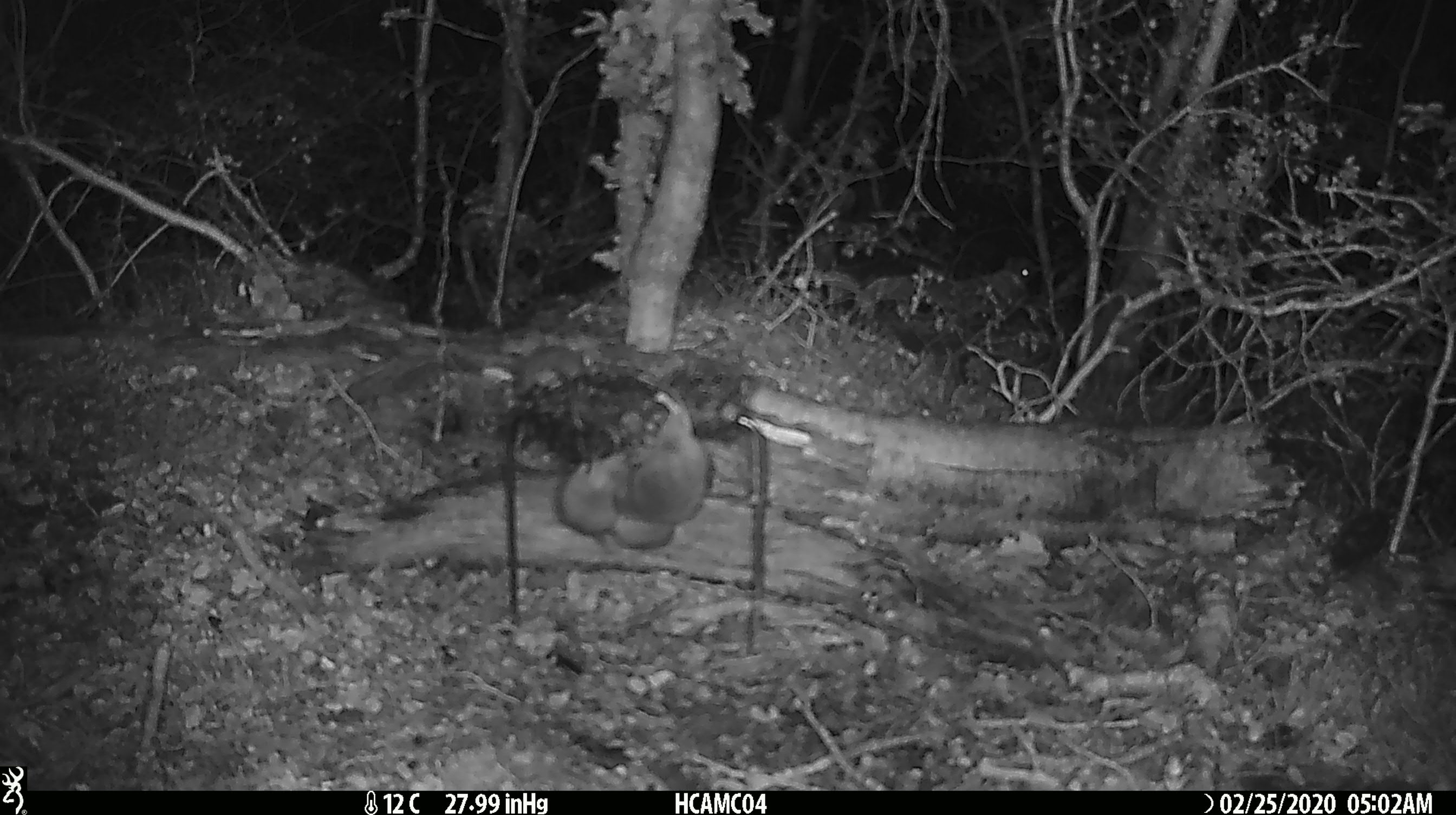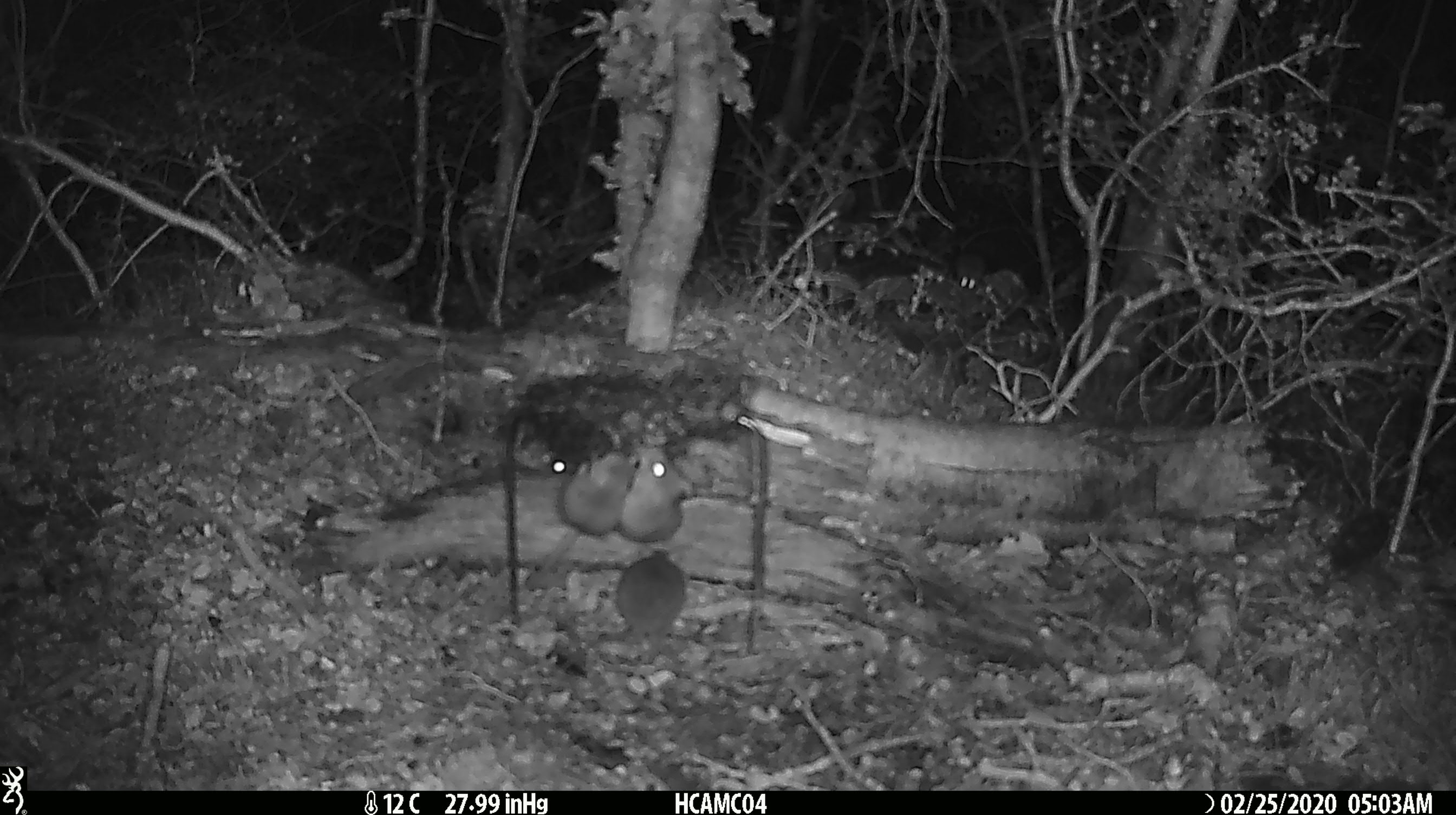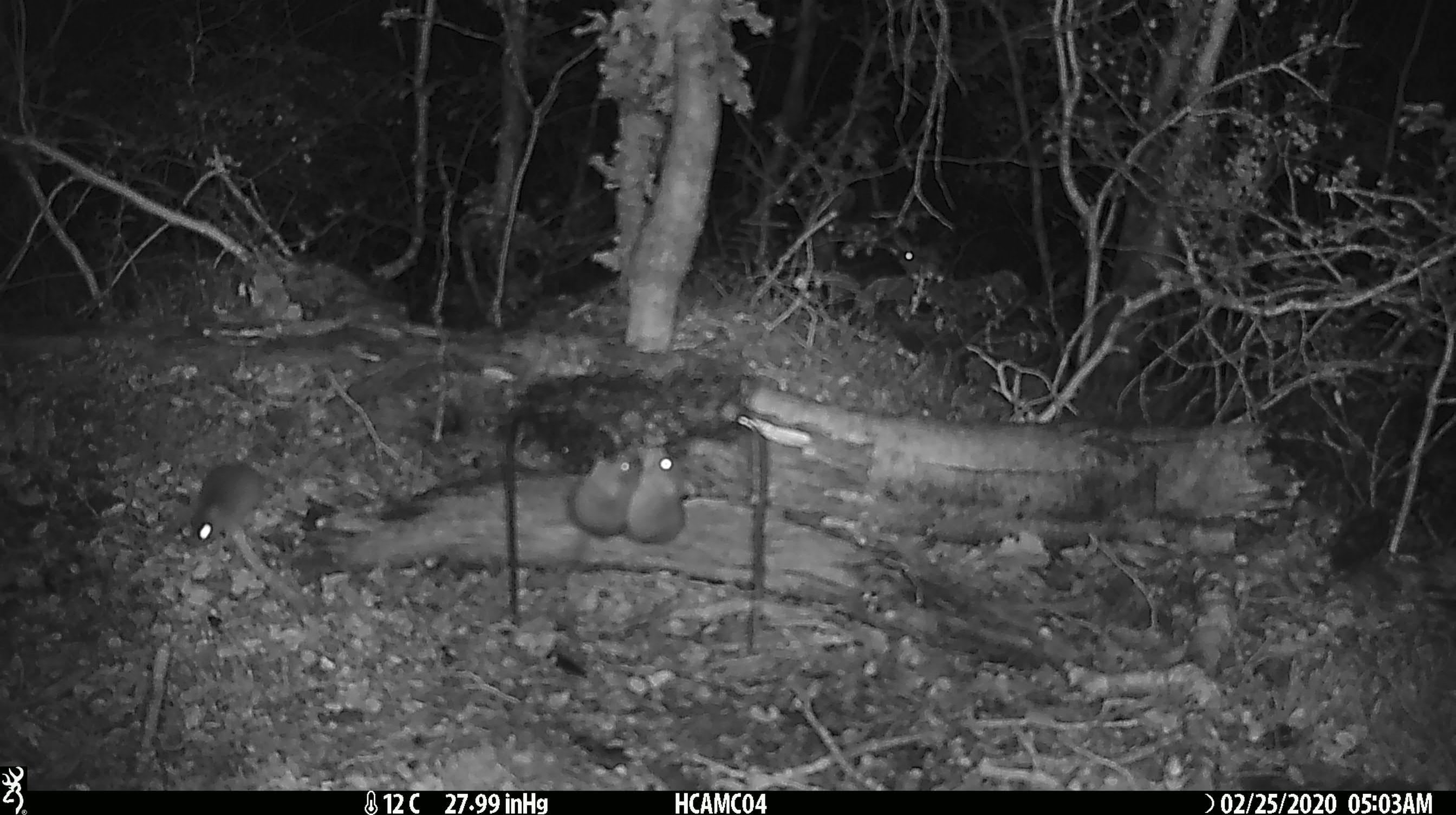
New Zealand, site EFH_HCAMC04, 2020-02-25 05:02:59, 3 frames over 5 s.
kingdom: Animalia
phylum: Chordata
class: Mammalia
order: Rodentia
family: Muridae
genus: Mus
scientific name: Mus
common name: mouse